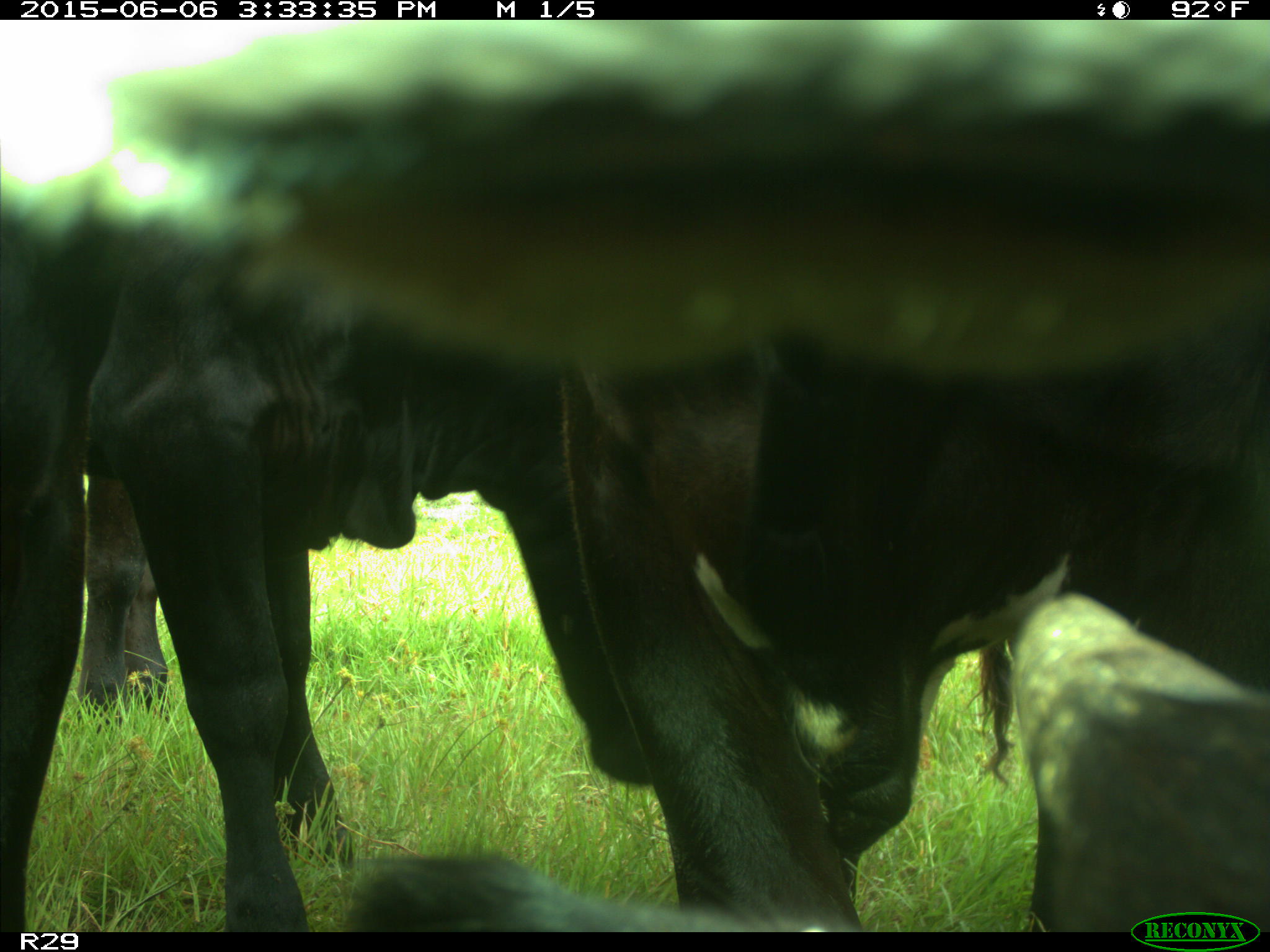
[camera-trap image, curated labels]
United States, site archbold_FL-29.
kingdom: Animalia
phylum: Chordata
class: Mammalia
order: Artiodactyla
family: Bovidae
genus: Bos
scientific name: Bos taurus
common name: domestic cow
Bos taurus (domestic cow).